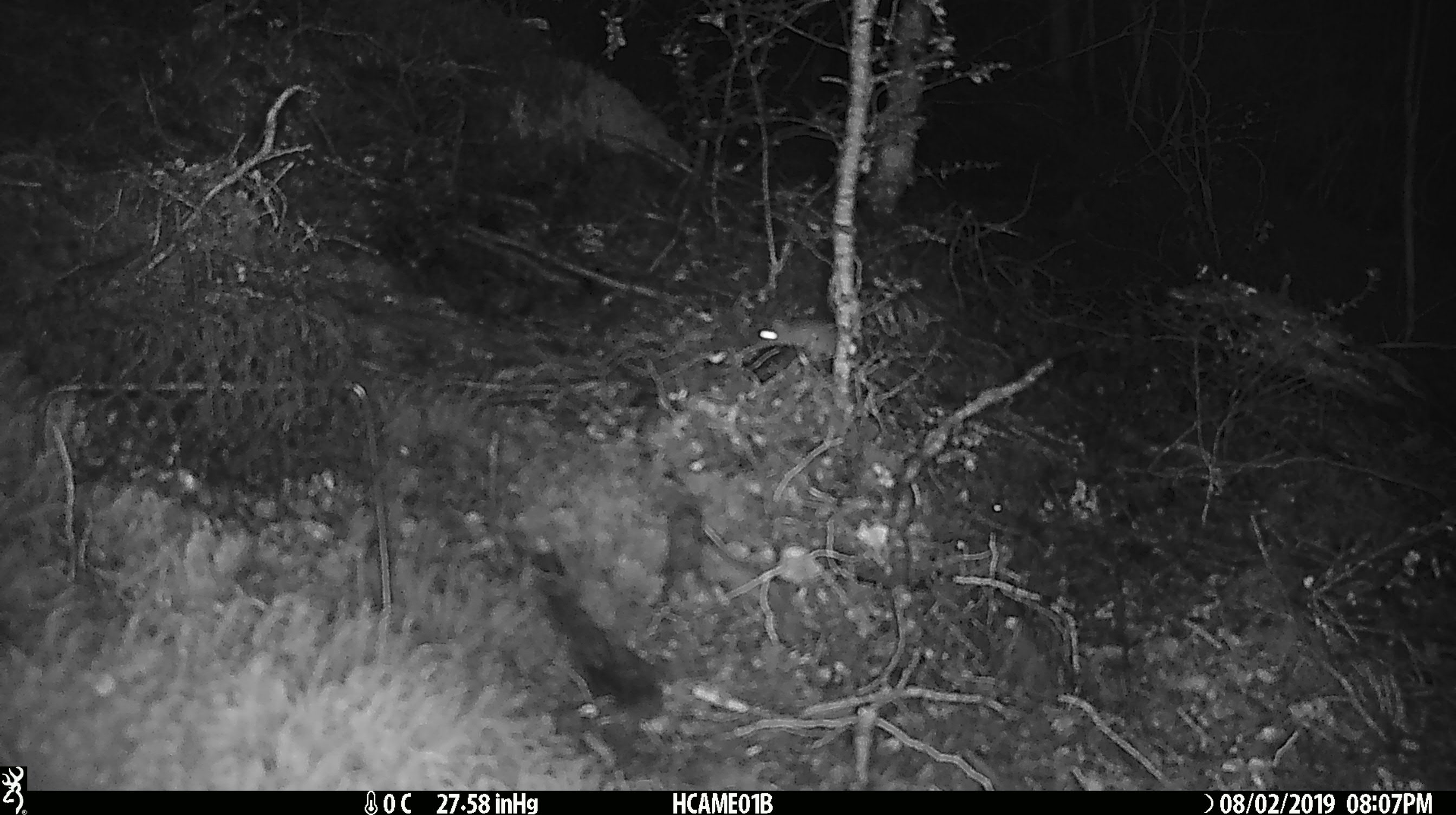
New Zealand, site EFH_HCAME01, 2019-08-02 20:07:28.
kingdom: Animalia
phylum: Chordata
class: Mammalia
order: Rodentia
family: Muridae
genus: Mus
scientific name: Mus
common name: mouse